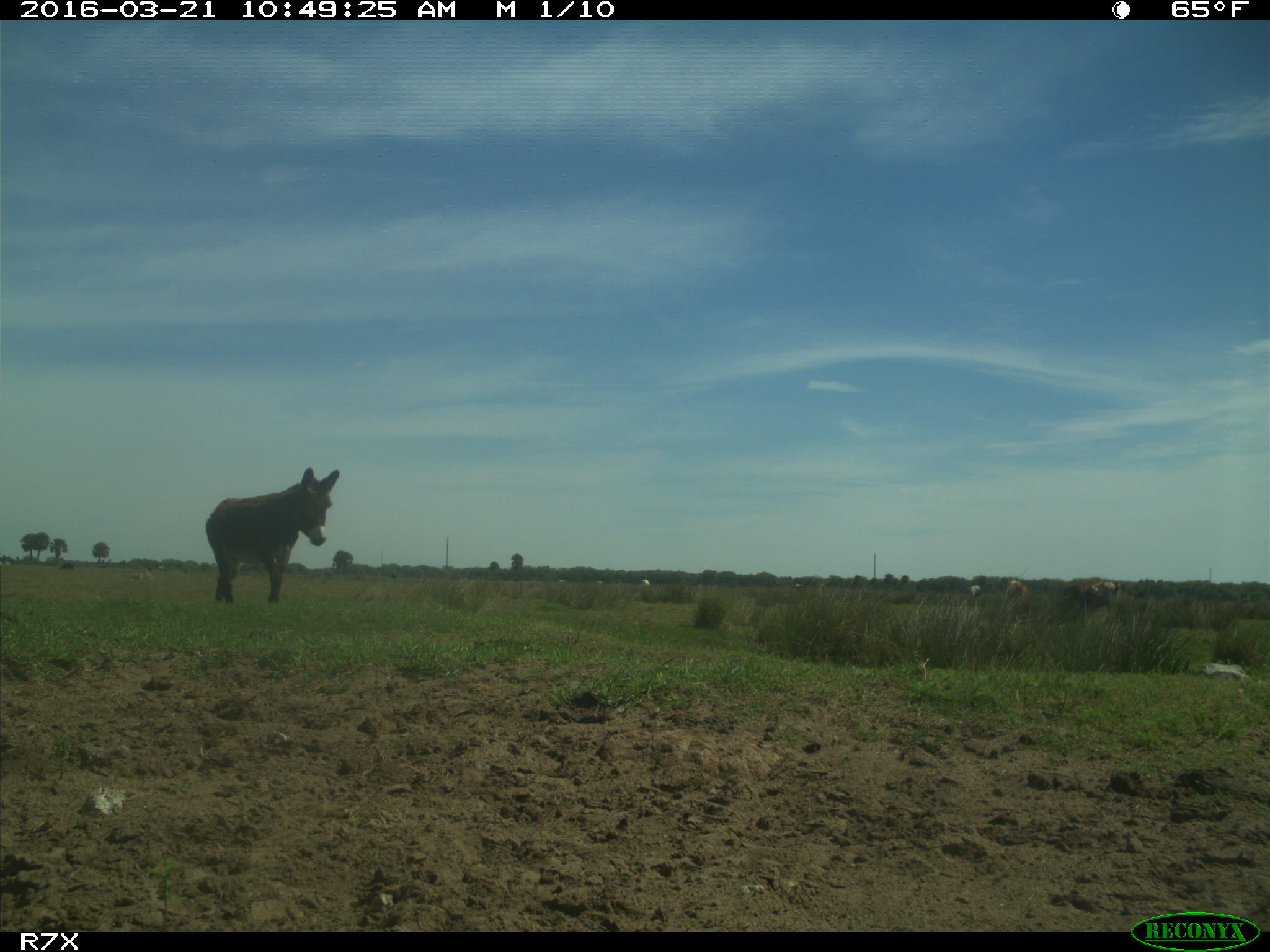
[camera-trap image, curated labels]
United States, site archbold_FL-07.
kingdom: Animalia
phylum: Chordata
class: Mammalia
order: Artiodactyla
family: Bovidae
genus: Bos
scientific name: Bos taurus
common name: domestic cow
Bos taurus (domestic cow).